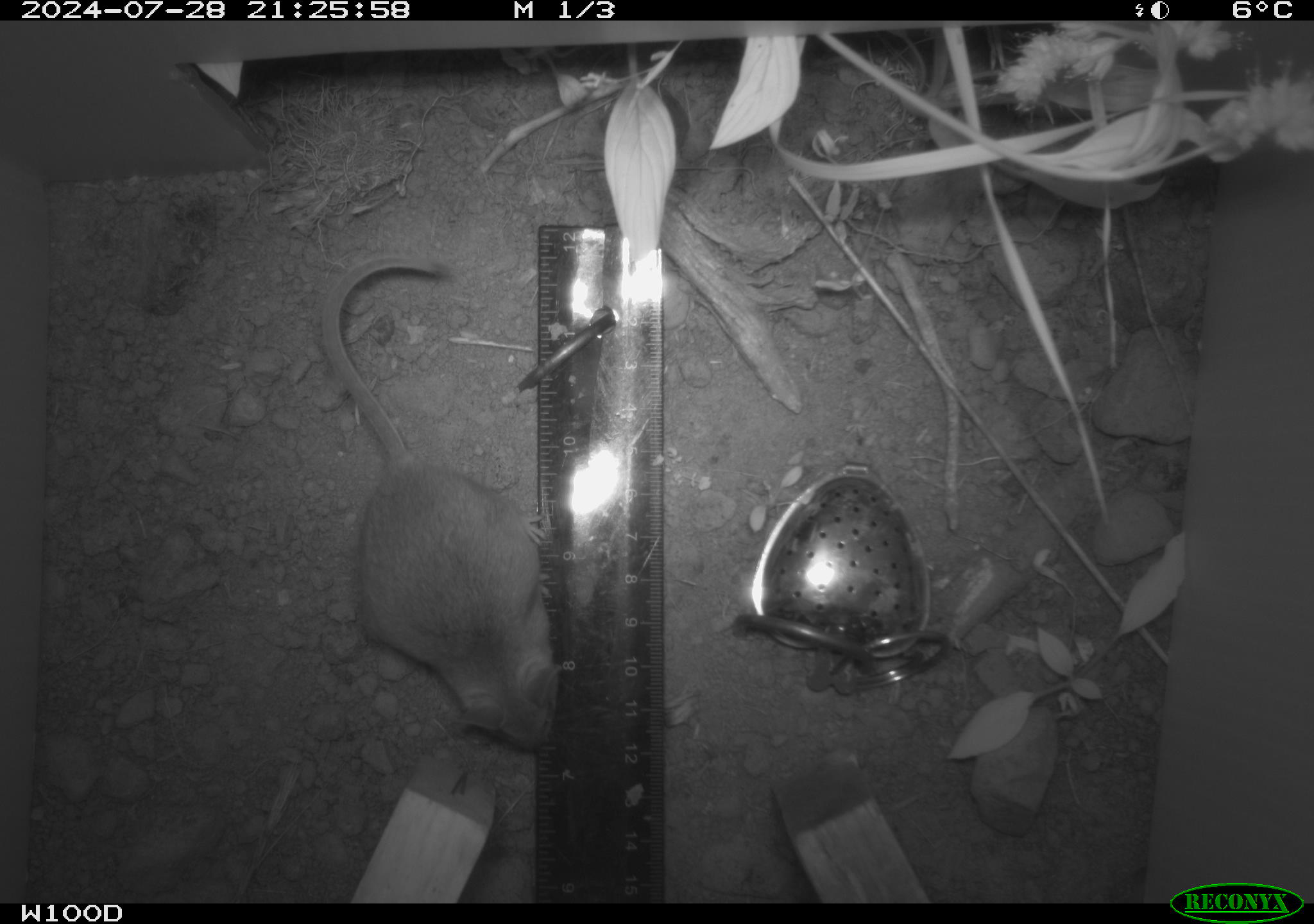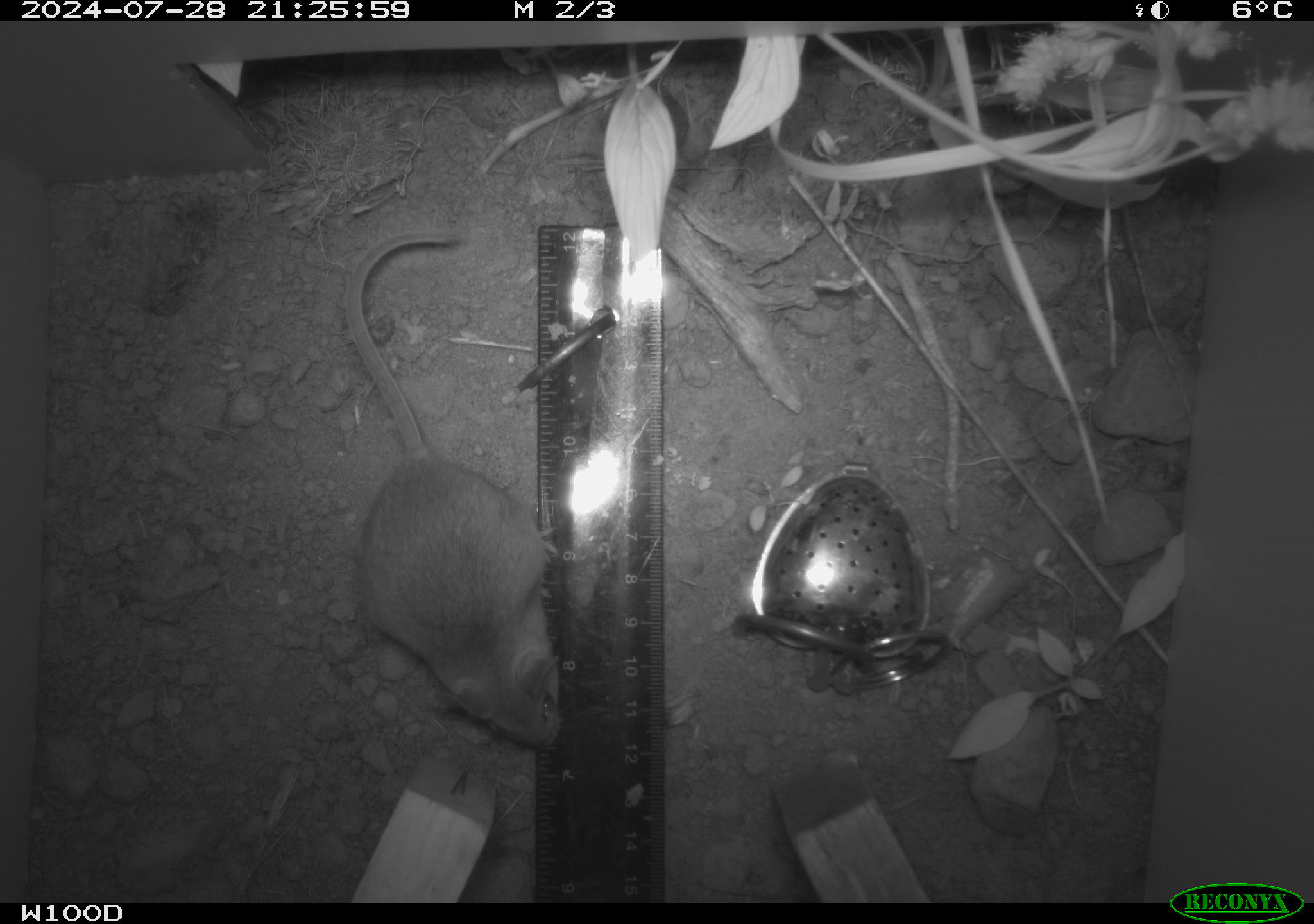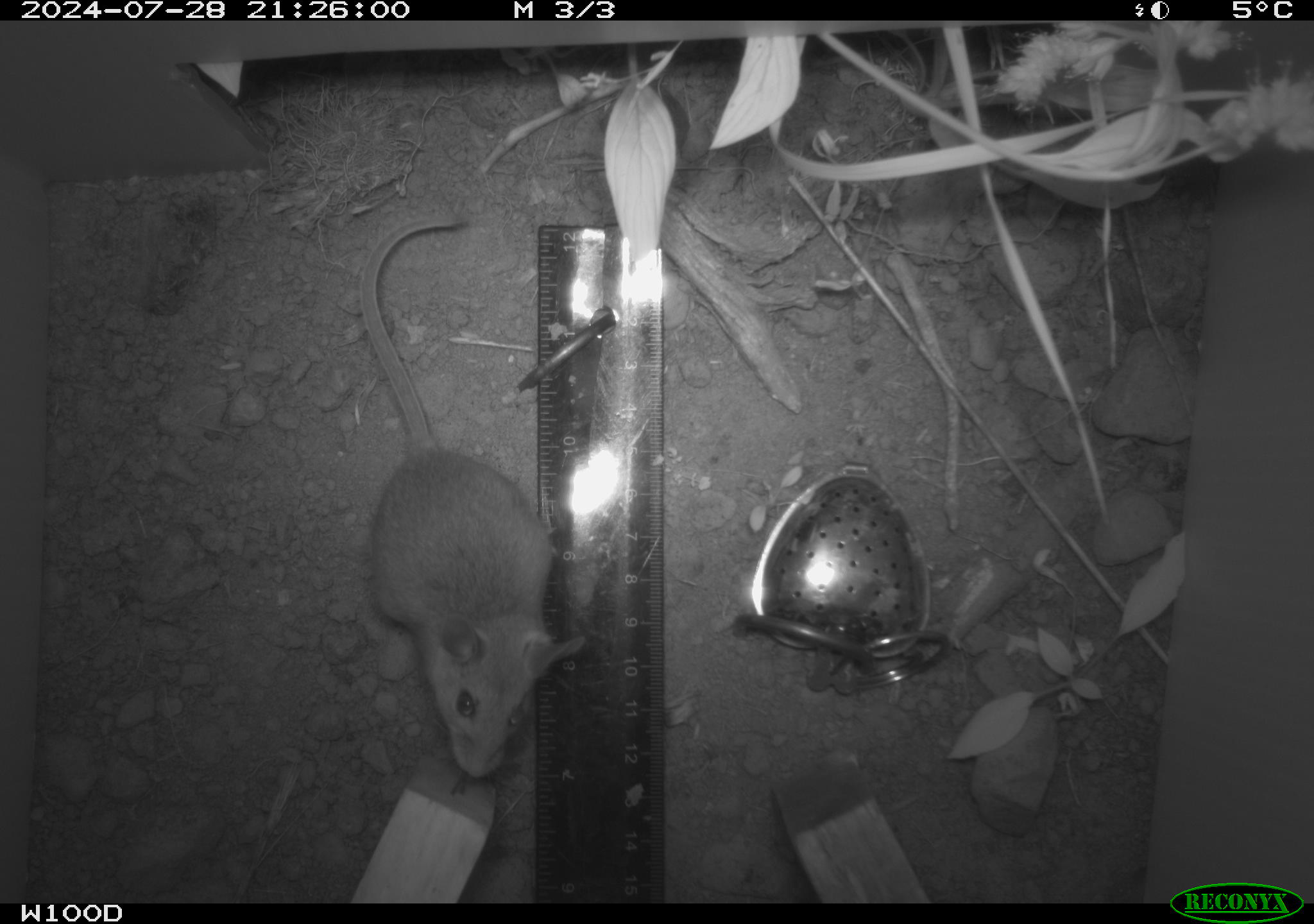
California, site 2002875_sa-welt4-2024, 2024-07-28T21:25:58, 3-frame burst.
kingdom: Animalia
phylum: Chordata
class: Mammalia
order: Rodentia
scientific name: Rodentia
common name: mouse species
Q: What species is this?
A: Mouse species (Rodentia).